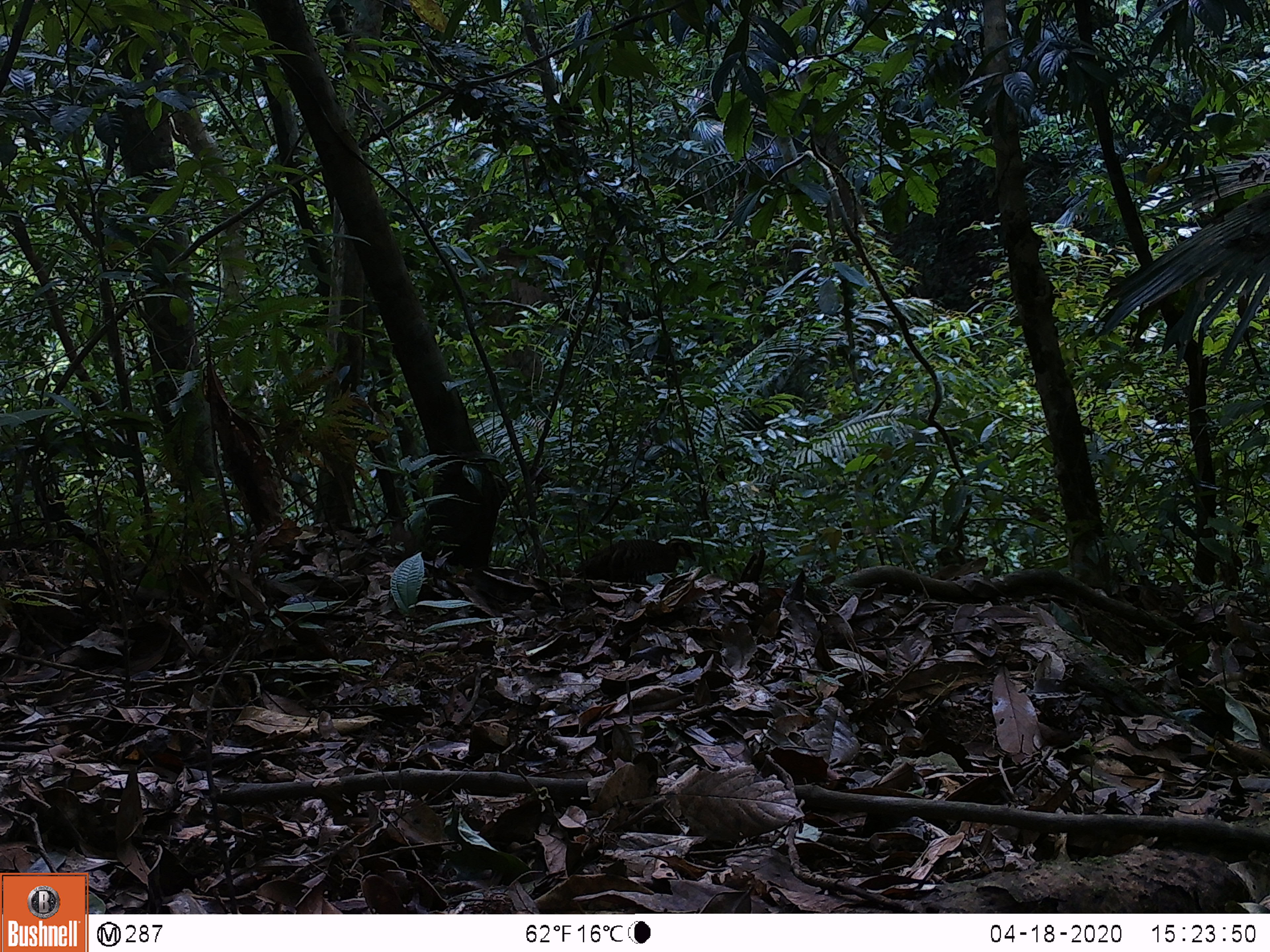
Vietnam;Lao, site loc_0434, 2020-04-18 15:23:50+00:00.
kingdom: Animalia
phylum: Chordata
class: Aves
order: Galliformes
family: Phasianidae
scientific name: Phasianidae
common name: partridge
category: unidentified partridge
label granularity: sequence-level